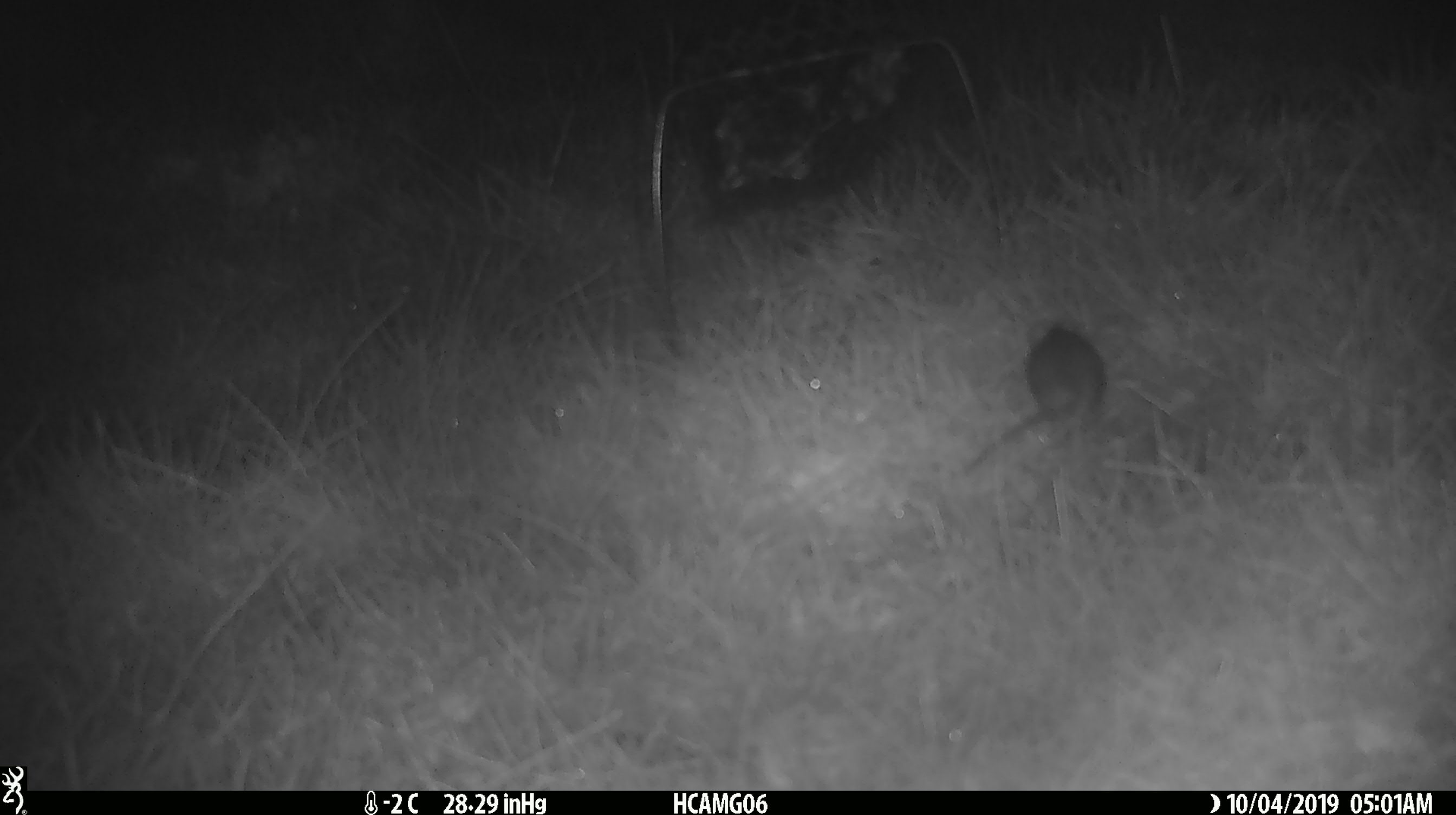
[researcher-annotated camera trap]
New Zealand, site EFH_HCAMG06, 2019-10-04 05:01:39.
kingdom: Animalia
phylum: Chordata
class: Mammalia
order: Rodentia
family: Muridae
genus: Mus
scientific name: Mus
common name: mouse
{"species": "mouse (Mus)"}